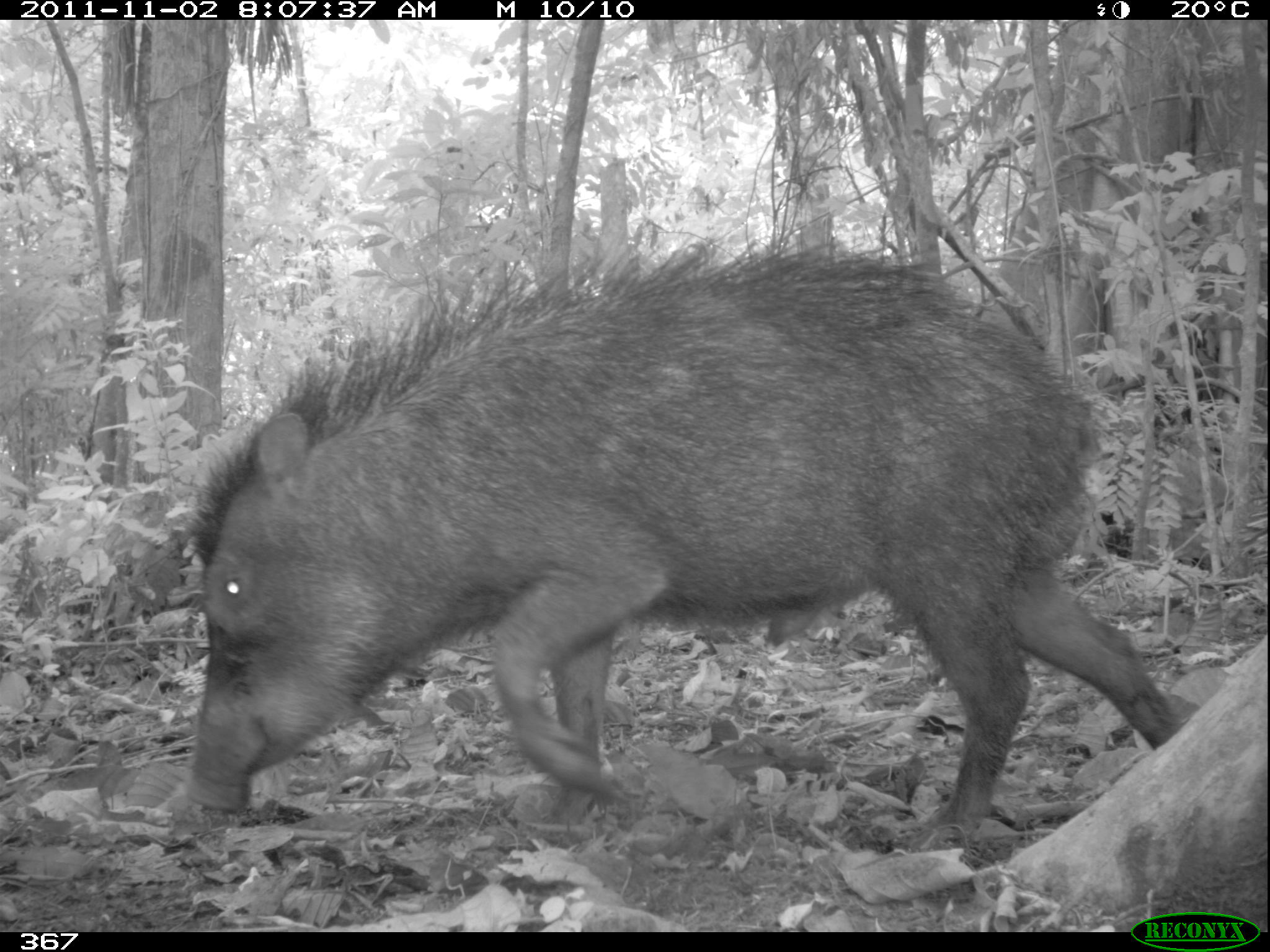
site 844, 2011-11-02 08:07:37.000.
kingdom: Animalia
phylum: Chordata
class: Mammalia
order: Artiodactyla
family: Tayassuidae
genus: Tayassu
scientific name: Tayassu pecari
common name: white-lipped peccary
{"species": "Tayassu pecari (white-lipped peccary)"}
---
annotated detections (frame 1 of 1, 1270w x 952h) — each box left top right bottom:
tayassu pecari: 186 239 1178 843